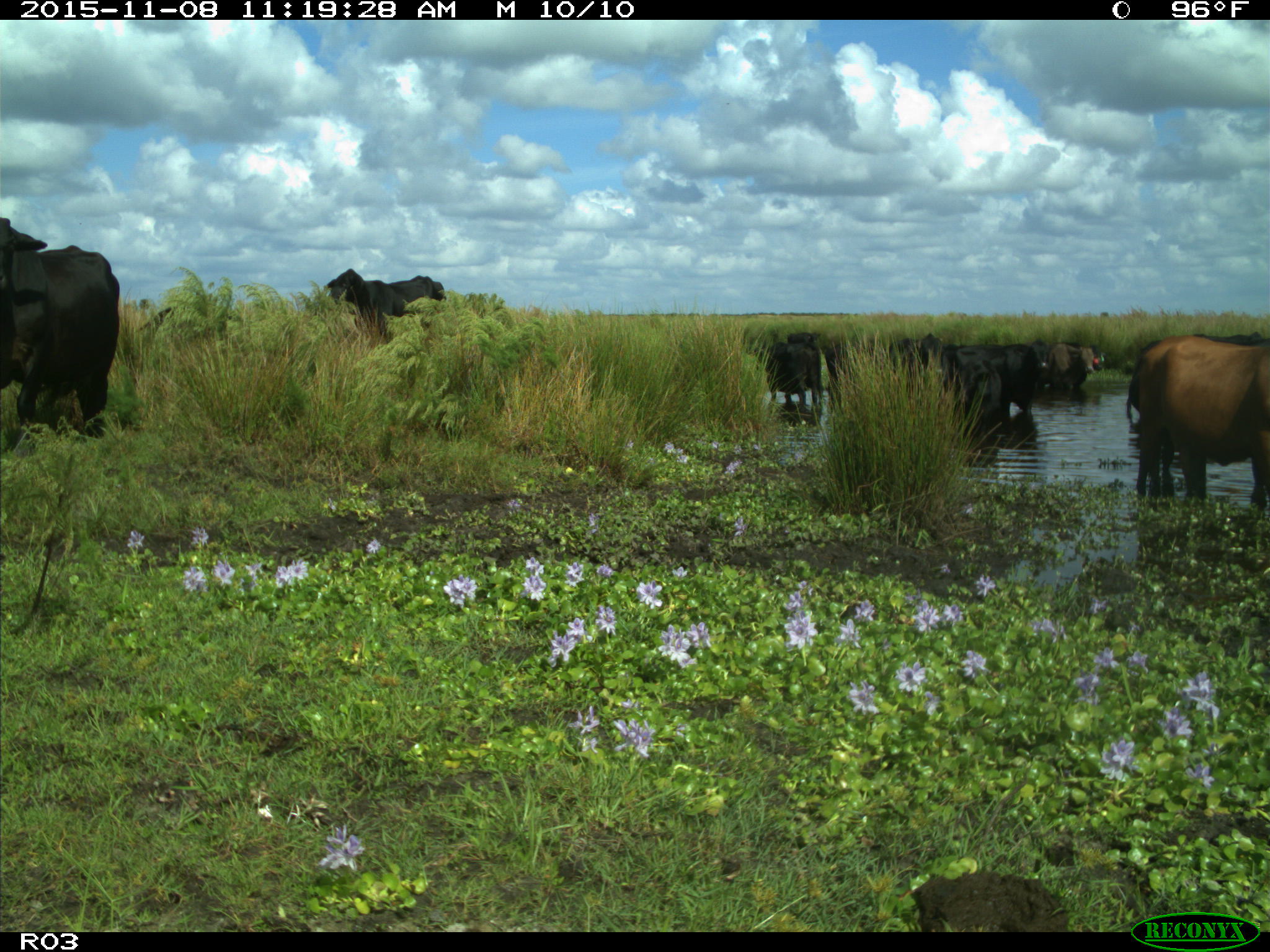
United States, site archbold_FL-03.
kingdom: Animalia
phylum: Chordata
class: Mammalia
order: Artiodactyla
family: Bovidae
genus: Bos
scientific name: Bos taurus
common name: domestic cow